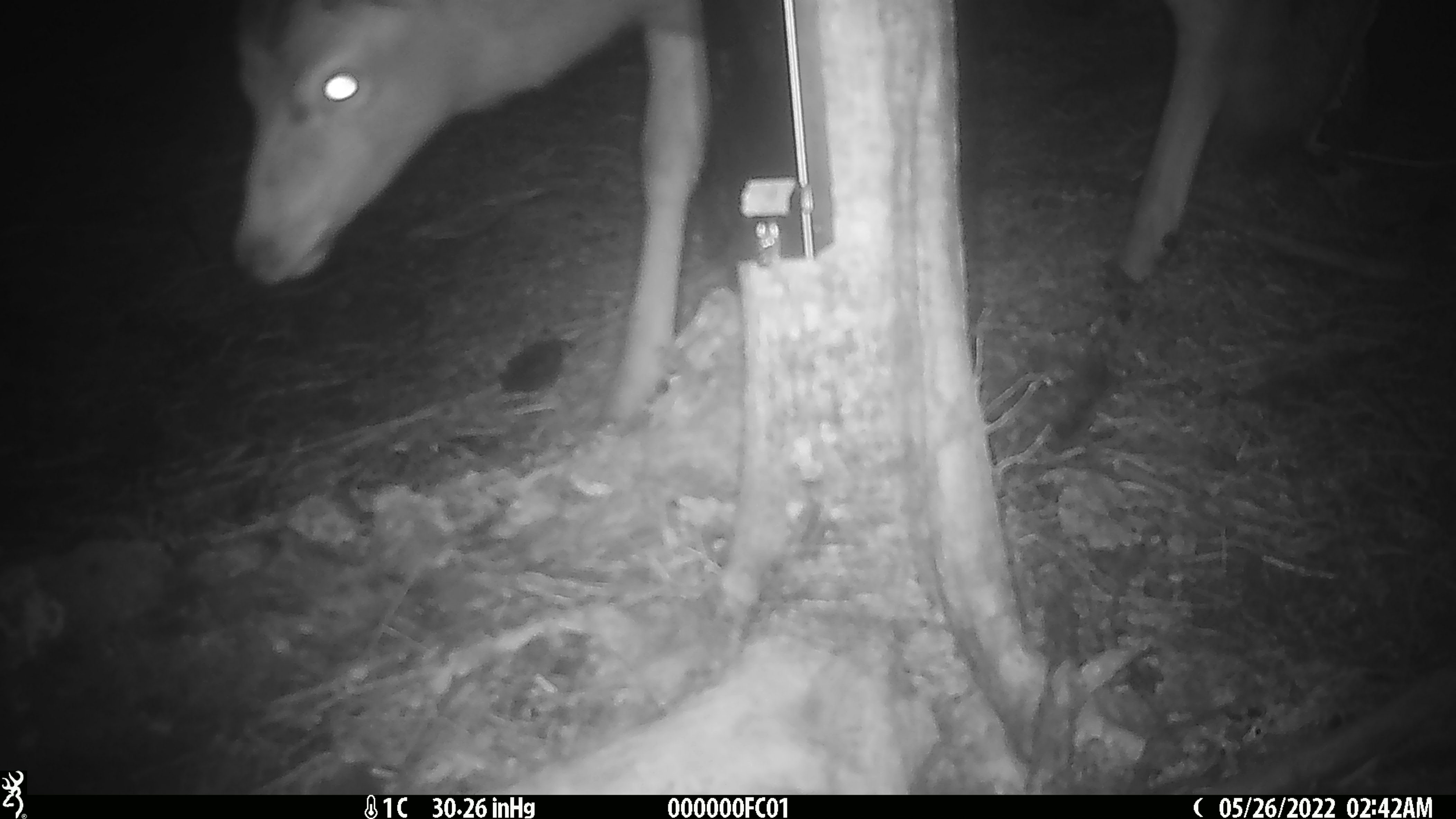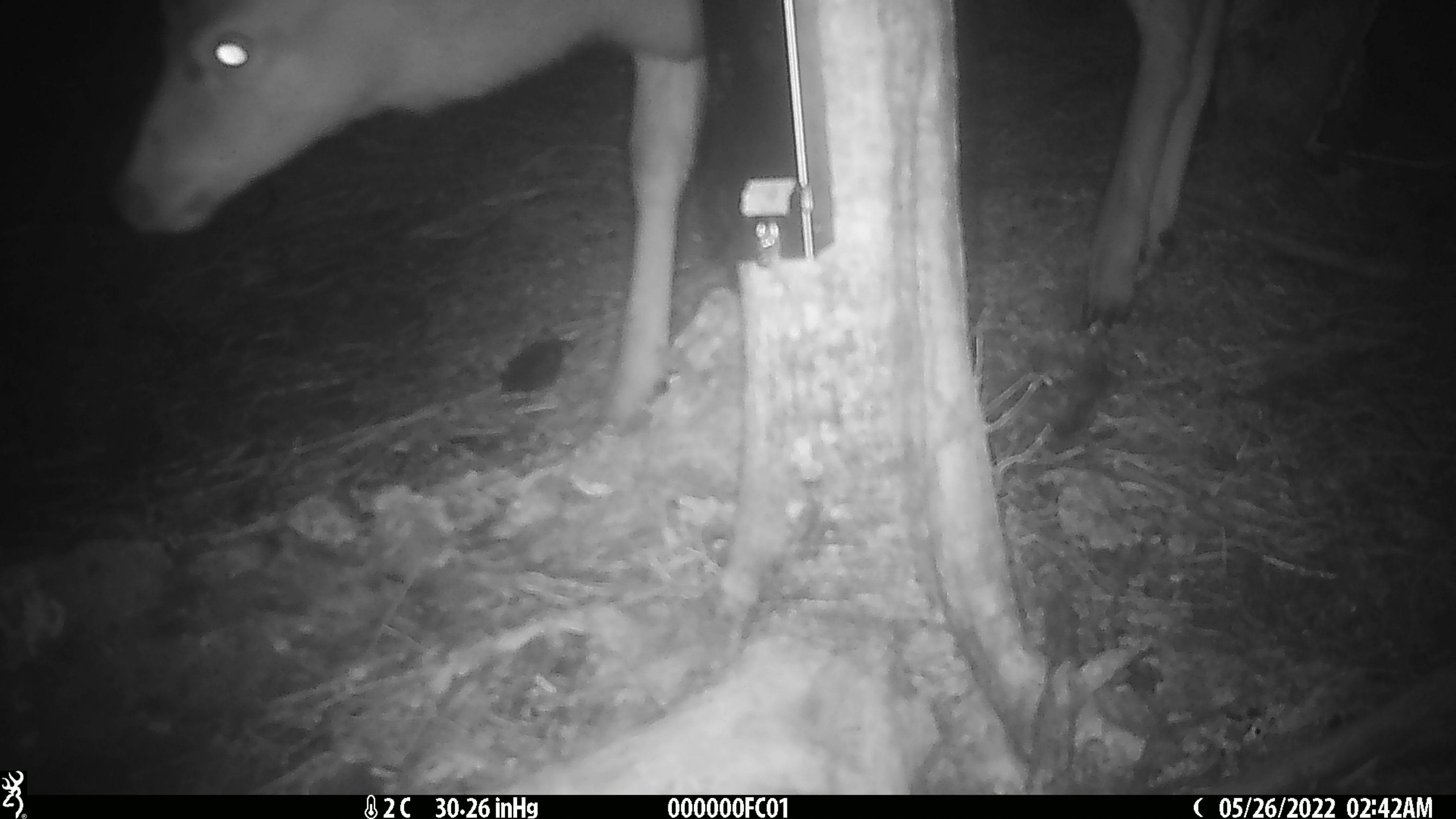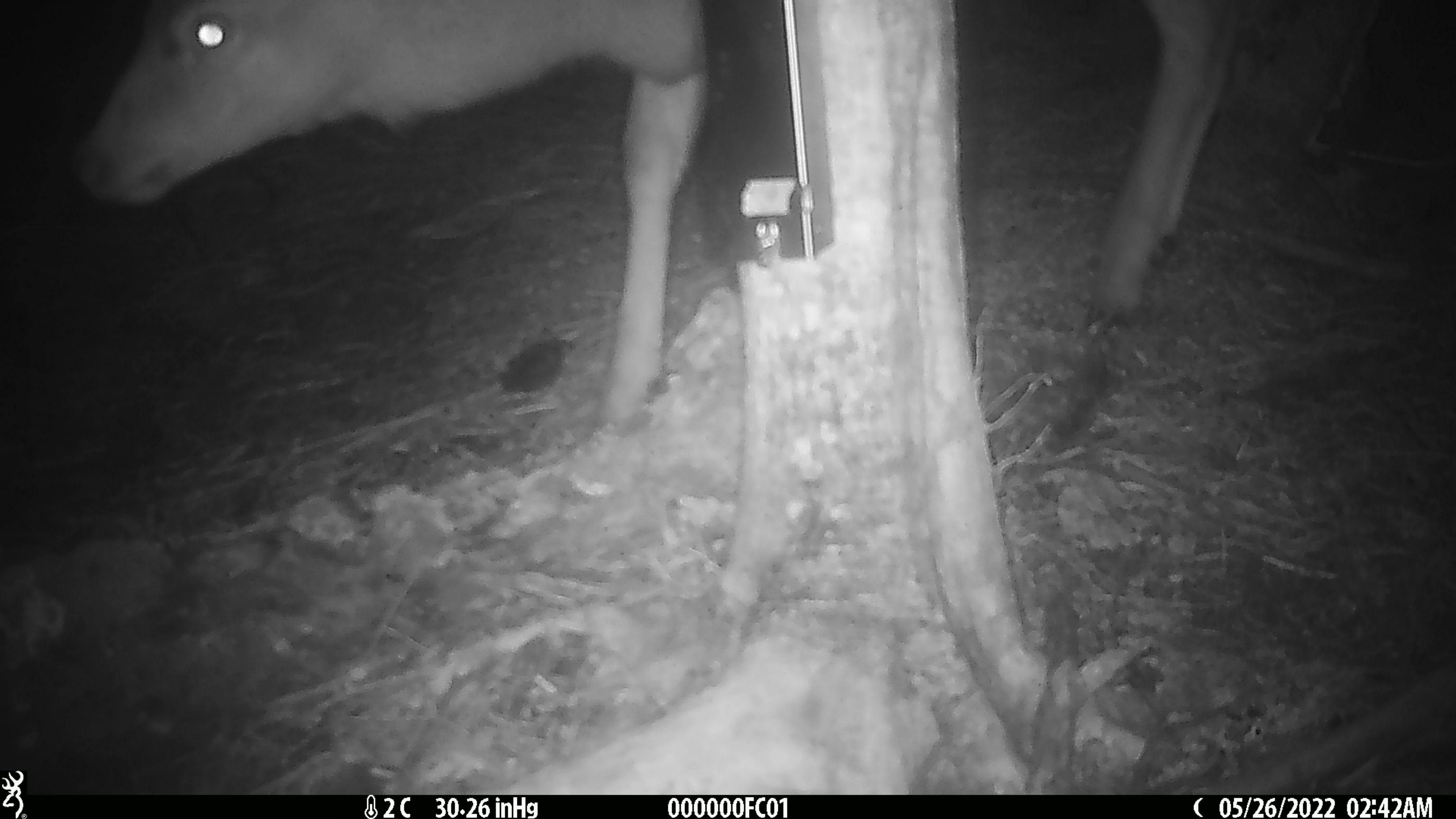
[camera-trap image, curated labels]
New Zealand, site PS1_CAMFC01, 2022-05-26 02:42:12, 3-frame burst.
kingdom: Animalia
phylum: Chordata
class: Mammalia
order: Artiodactyla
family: Cervidae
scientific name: Cervidae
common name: deer